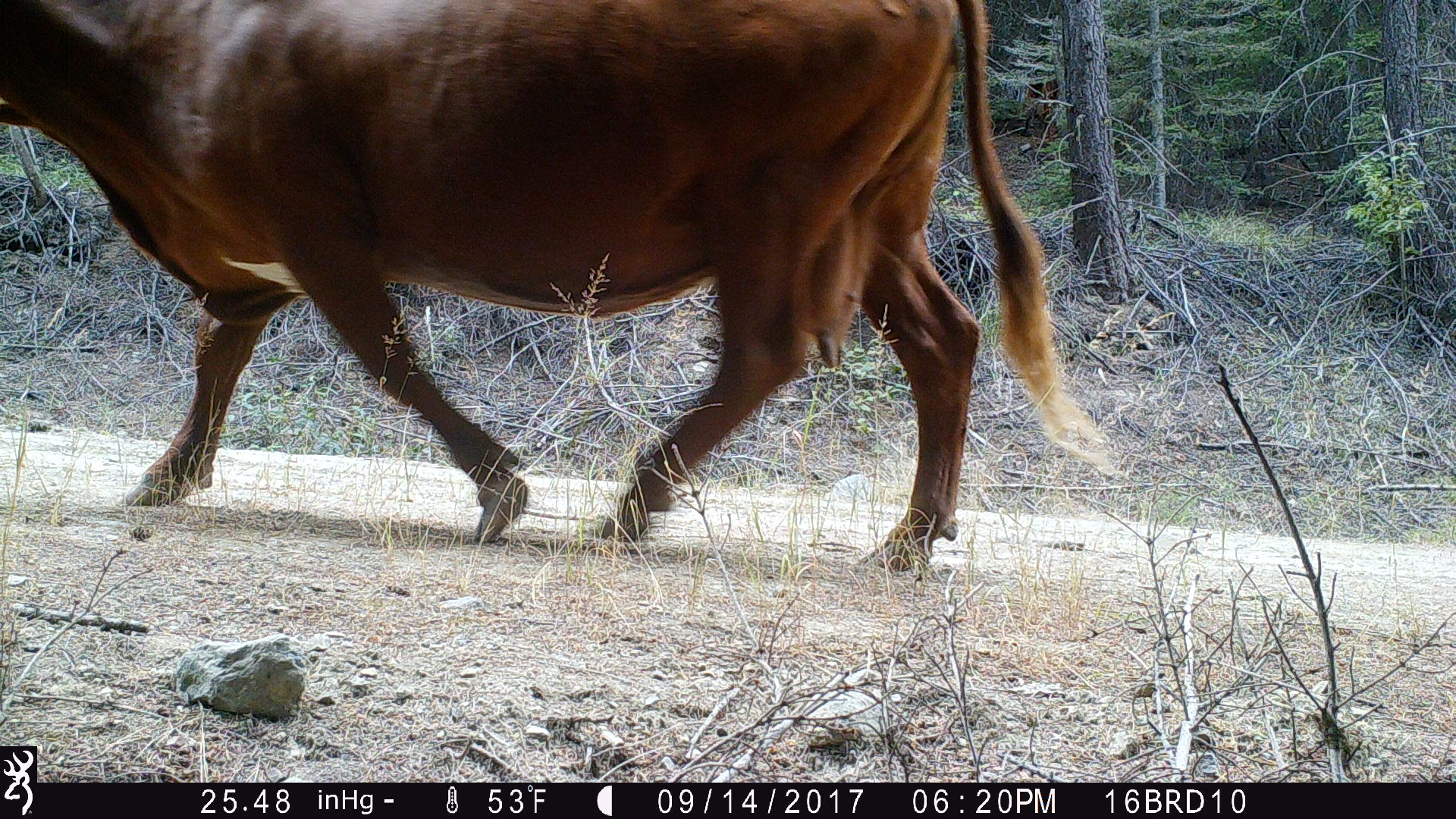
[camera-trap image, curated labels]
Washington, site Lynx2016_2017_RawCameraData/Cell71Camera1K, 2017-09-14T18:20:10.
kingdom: Animalia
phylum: Chordata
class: Mammalia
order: Artiodactyla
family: Bovidae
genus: Bos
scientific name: Bos taurus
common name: domestic cattle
Domestic cattle (Bos taurus). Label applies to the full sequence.